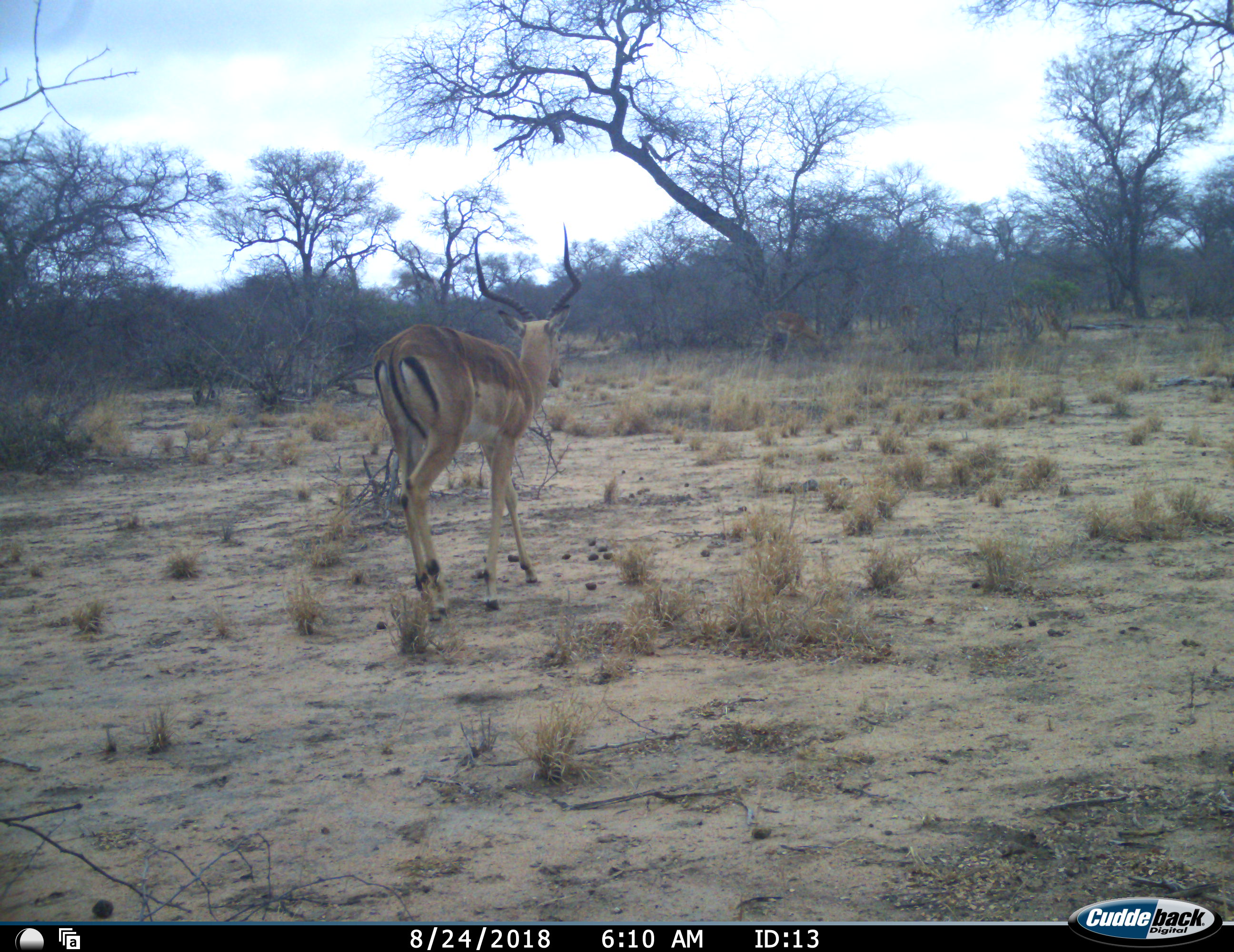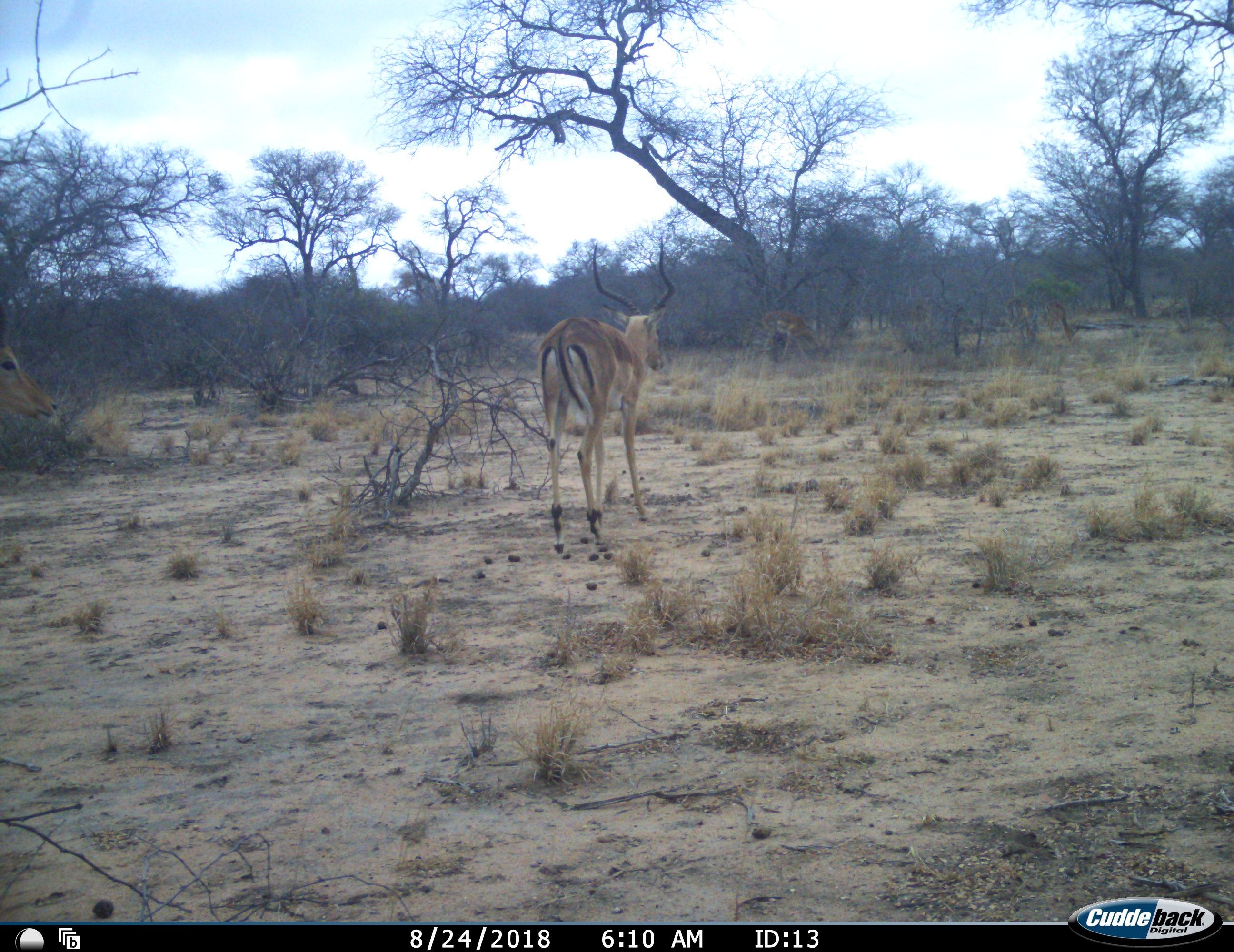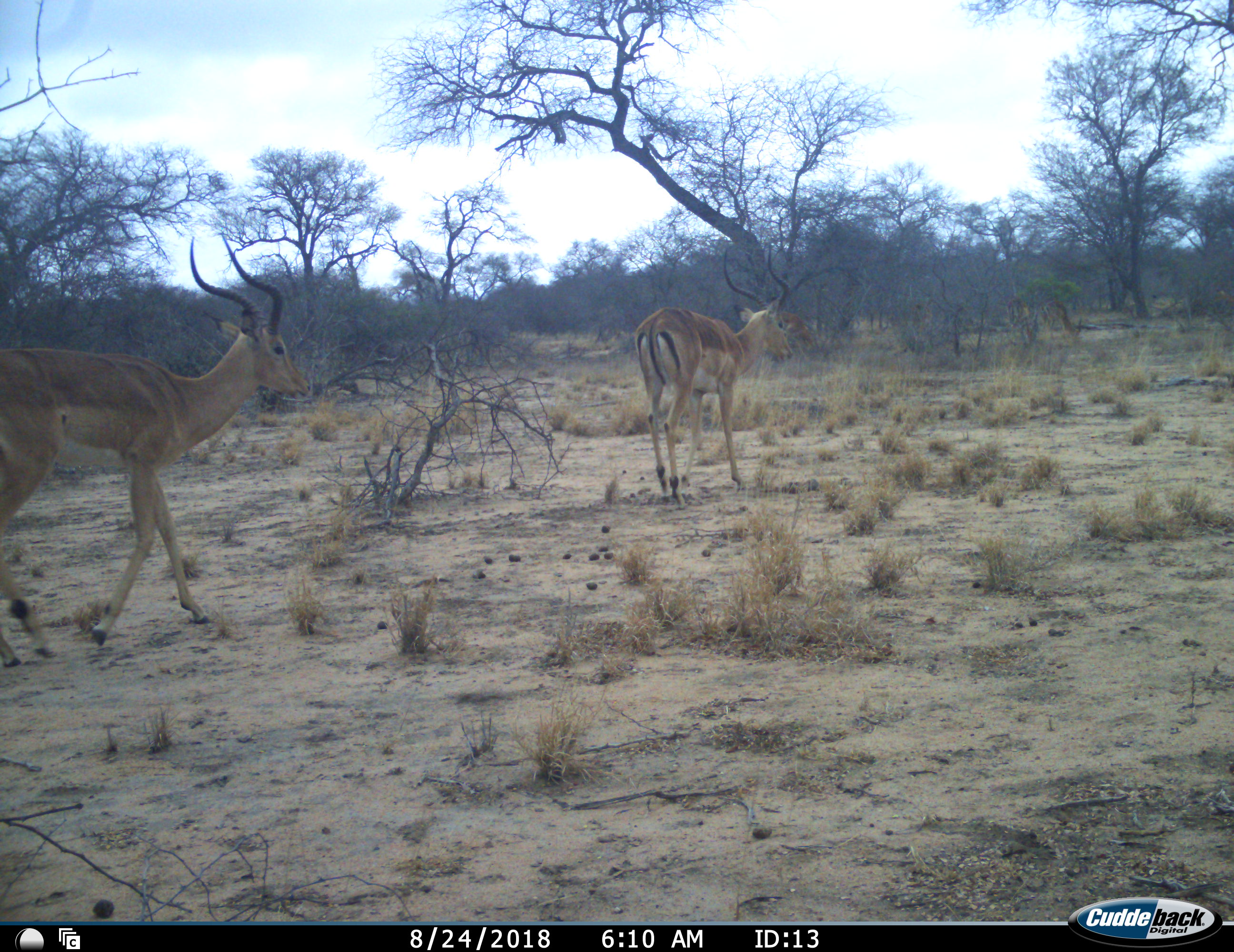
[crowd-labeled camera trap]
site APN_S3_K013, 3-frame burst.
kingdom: Animalia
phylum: Chordata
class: Mammalia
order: Artiodactyla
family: Bovidae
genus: Aepyceros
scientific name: Aepyceros melampus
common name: impala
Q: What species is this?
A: Impala (Aepyceros melampus).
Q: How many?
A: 2.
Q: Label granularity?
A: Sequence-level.